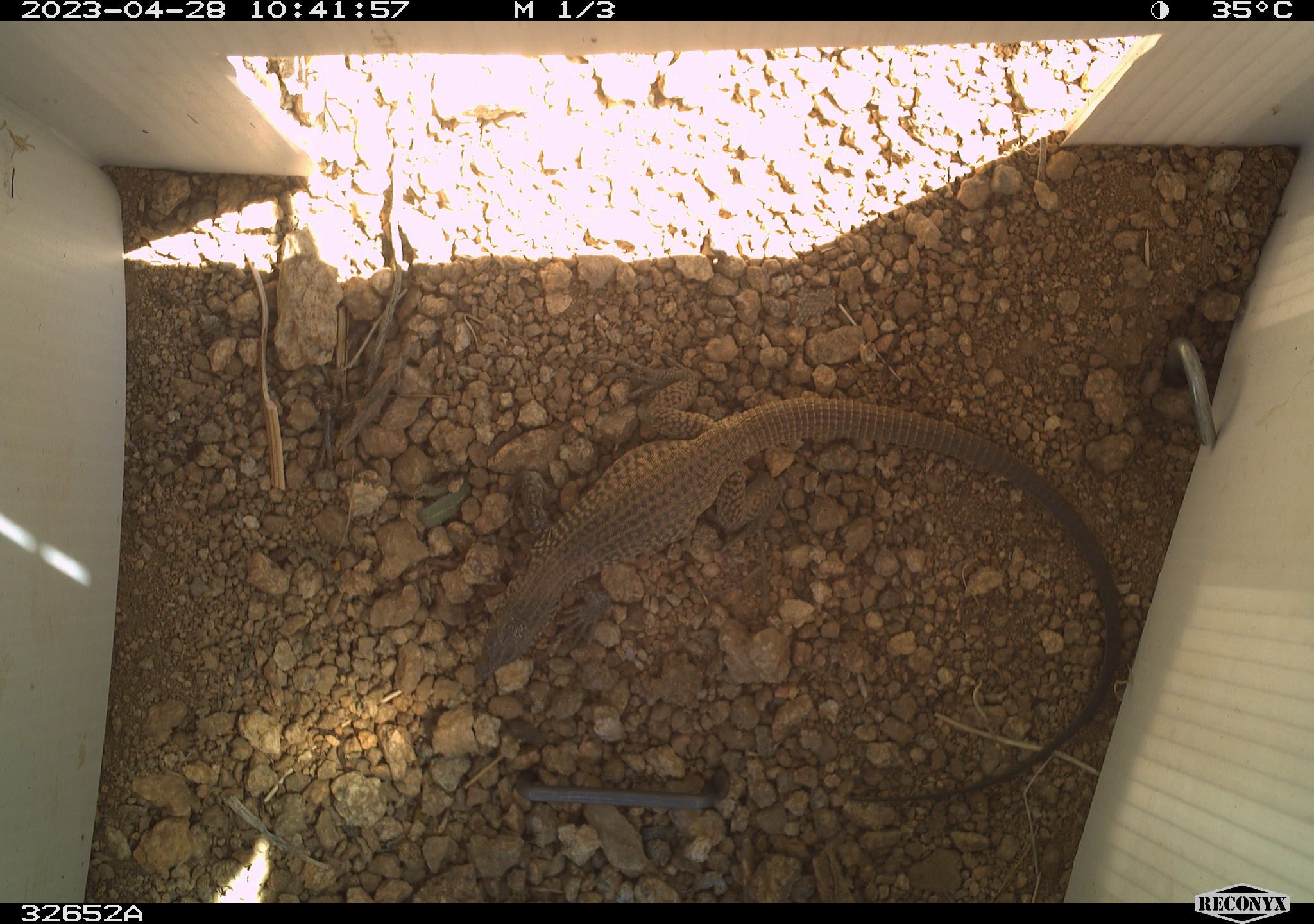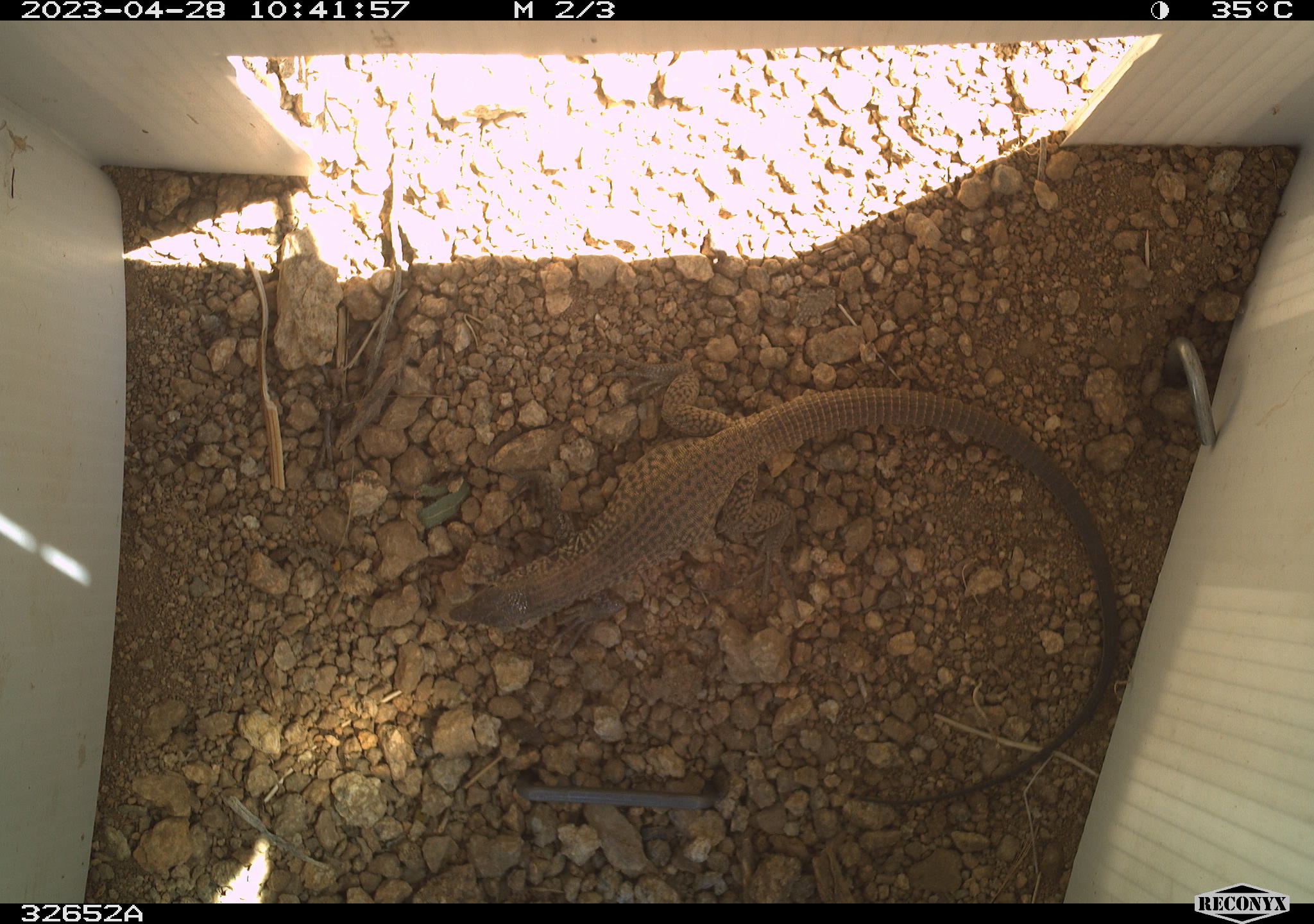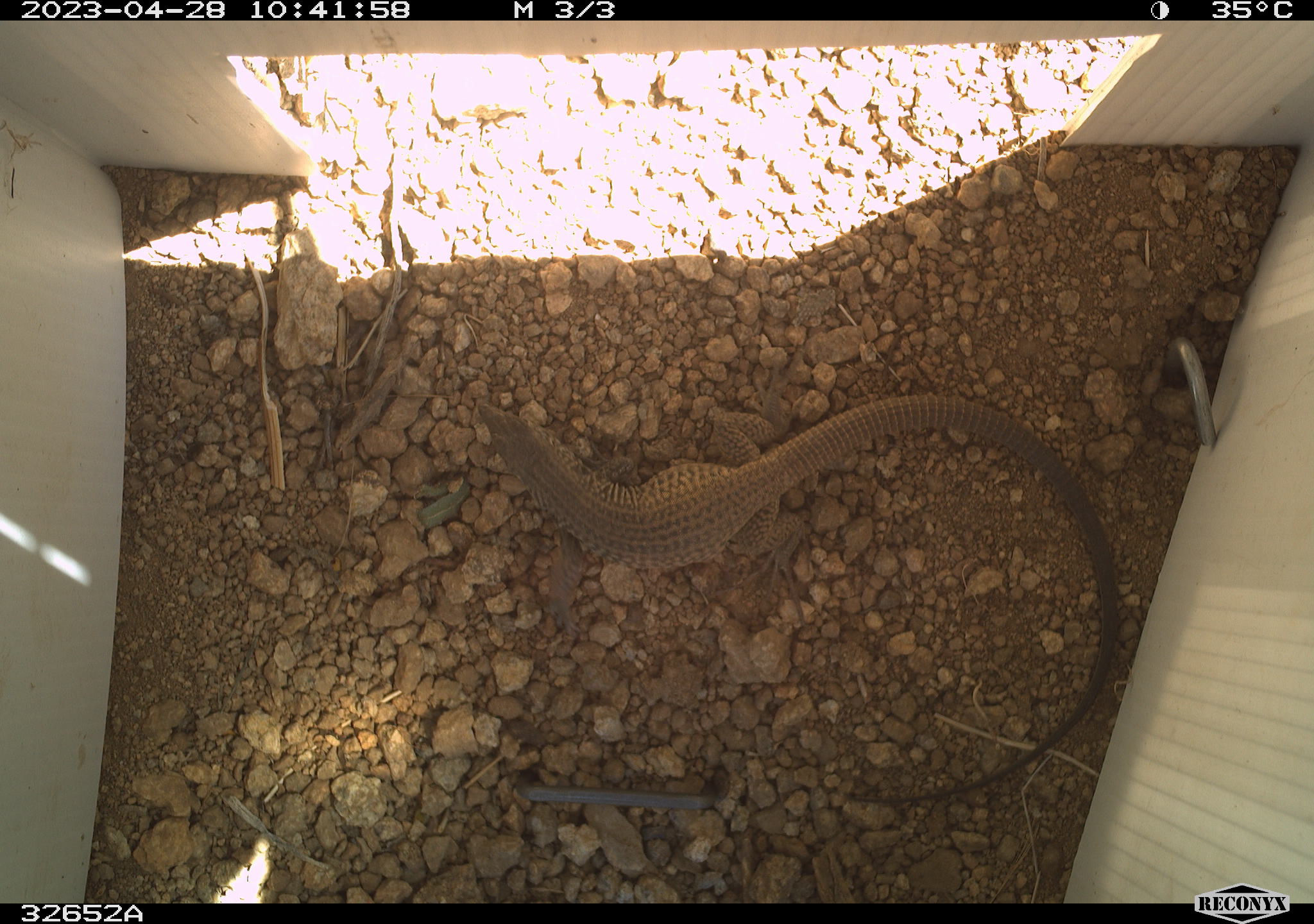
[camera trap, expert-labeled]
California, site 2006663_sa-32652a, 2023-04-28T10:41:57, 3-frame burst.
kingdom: Animalia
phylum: Chordata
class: Reptilia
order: Squamata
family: Teiidae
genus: Aspidoscelis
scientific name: Aspidoscelis tigris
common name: western whiptail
Western whiptail (Aspidoscelis tigris).